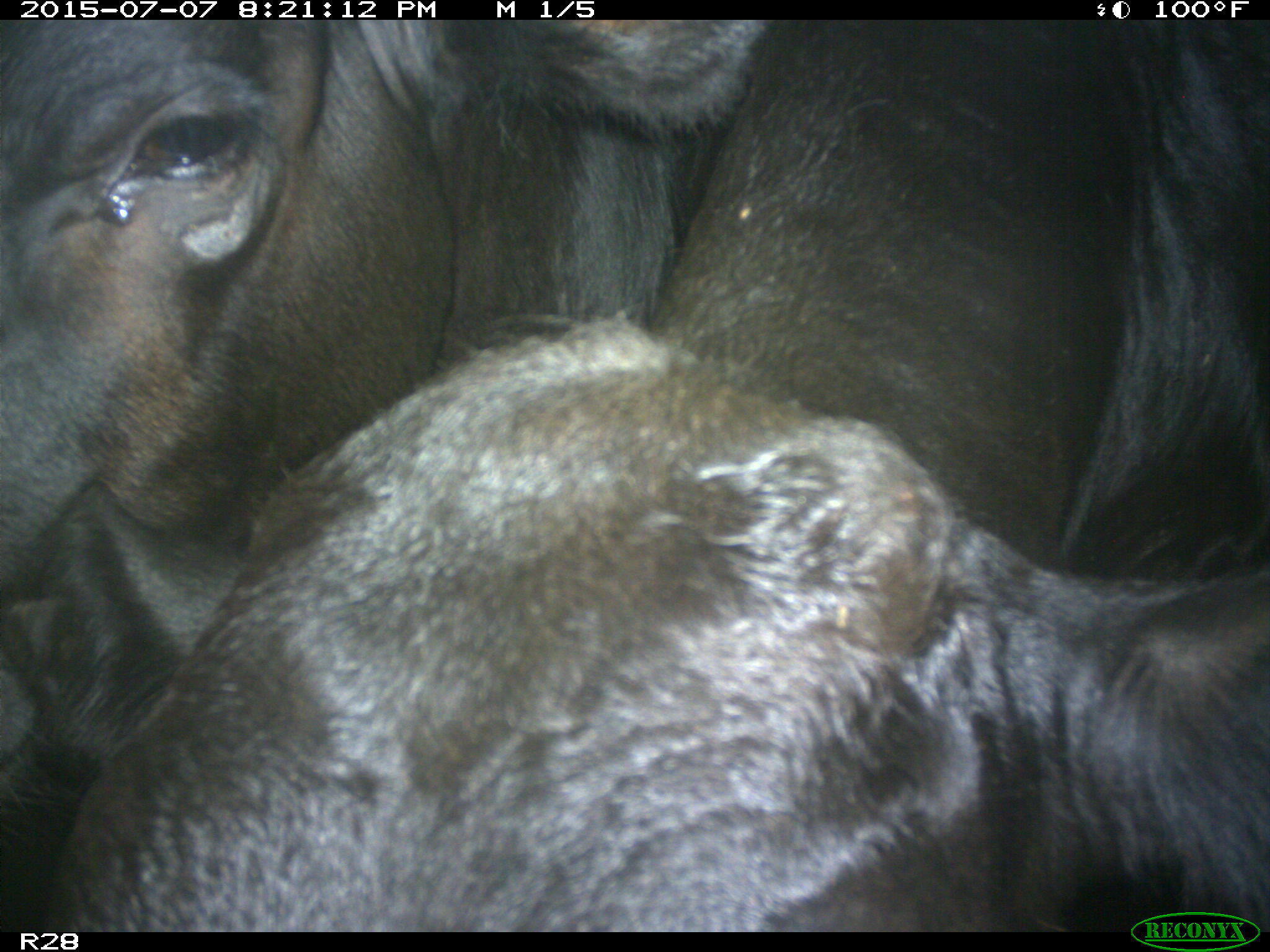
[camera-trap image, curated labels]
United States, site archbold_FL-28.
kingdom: Animalia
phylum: Chordata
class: Mammalia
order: Artiodactyla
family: Bovidae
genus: Bos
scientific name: Bos taurus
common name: domestic cow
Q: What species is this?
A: Bos taurus (domestic cow).